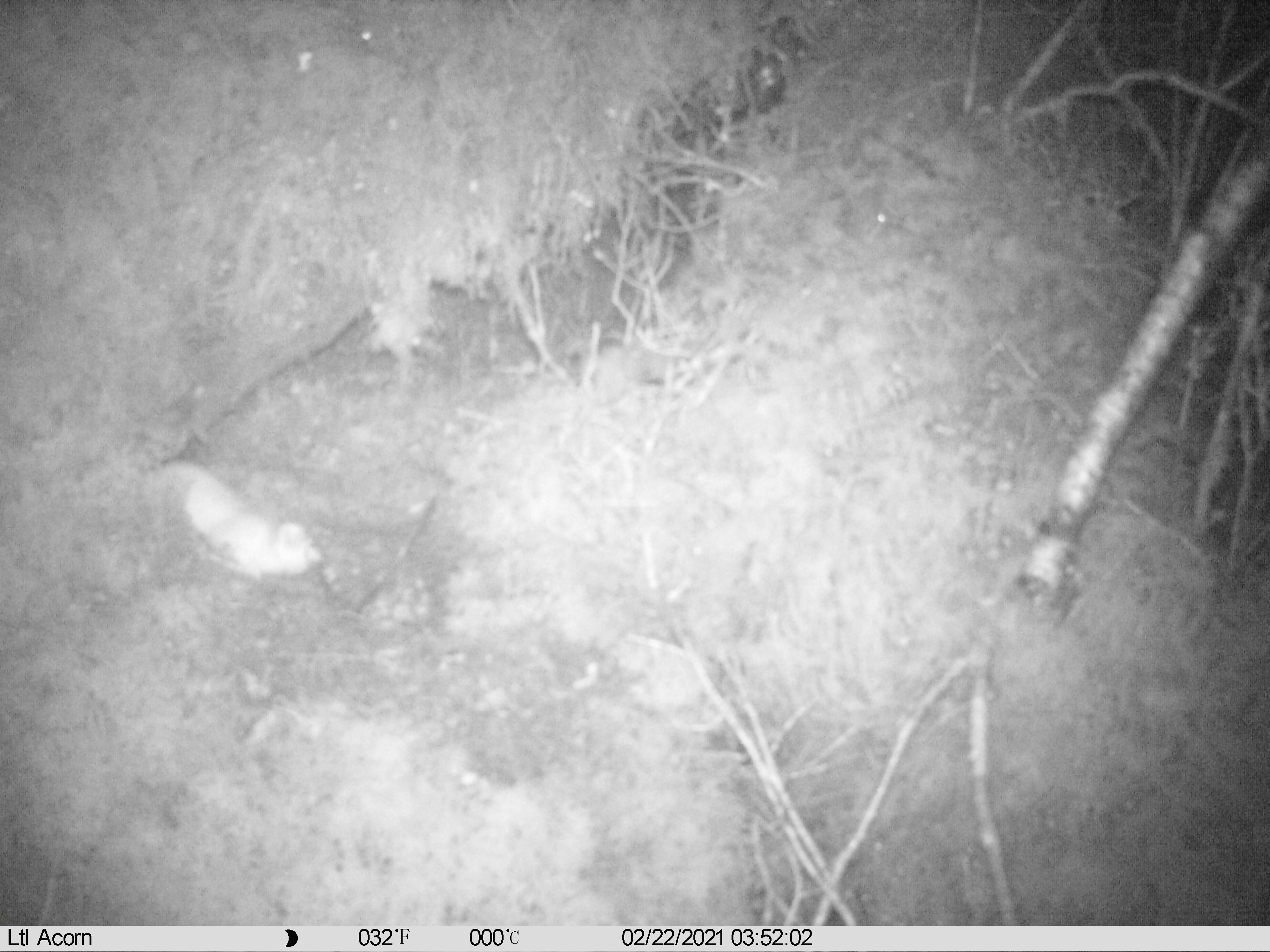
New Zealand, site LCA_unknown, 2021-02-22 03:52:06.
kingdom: Animalia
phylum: Chordata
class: Mammalia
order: Carnivora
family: Mustelidae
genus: Mustela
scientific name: Mustela erminea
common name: stoat